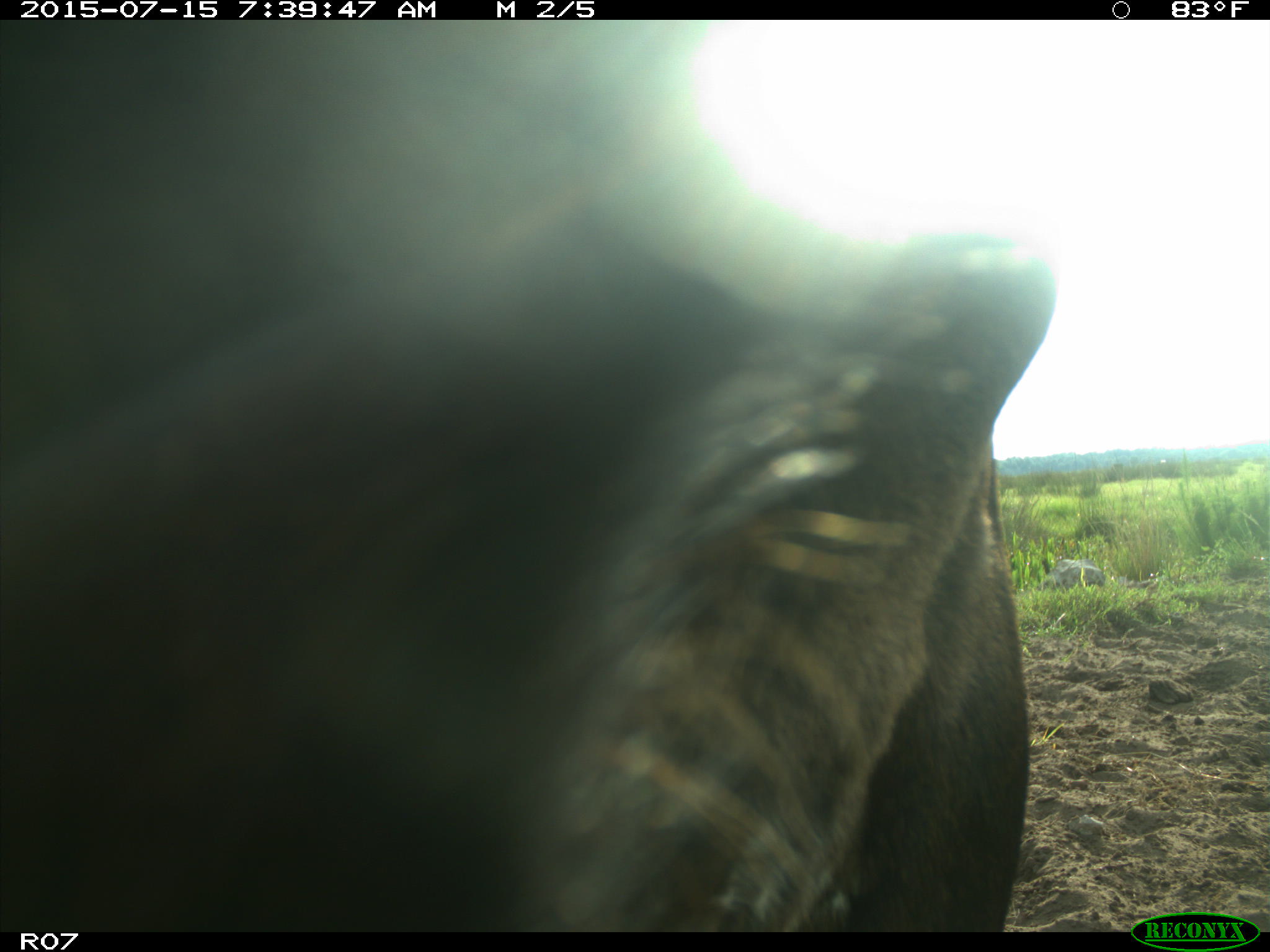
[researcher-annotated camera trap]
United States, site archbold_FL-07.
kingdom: Animalia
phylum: Chordata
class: Mammalia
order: Artiodactyla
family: Bovidae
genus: Bos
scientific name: Bos taurus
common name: domestic cow